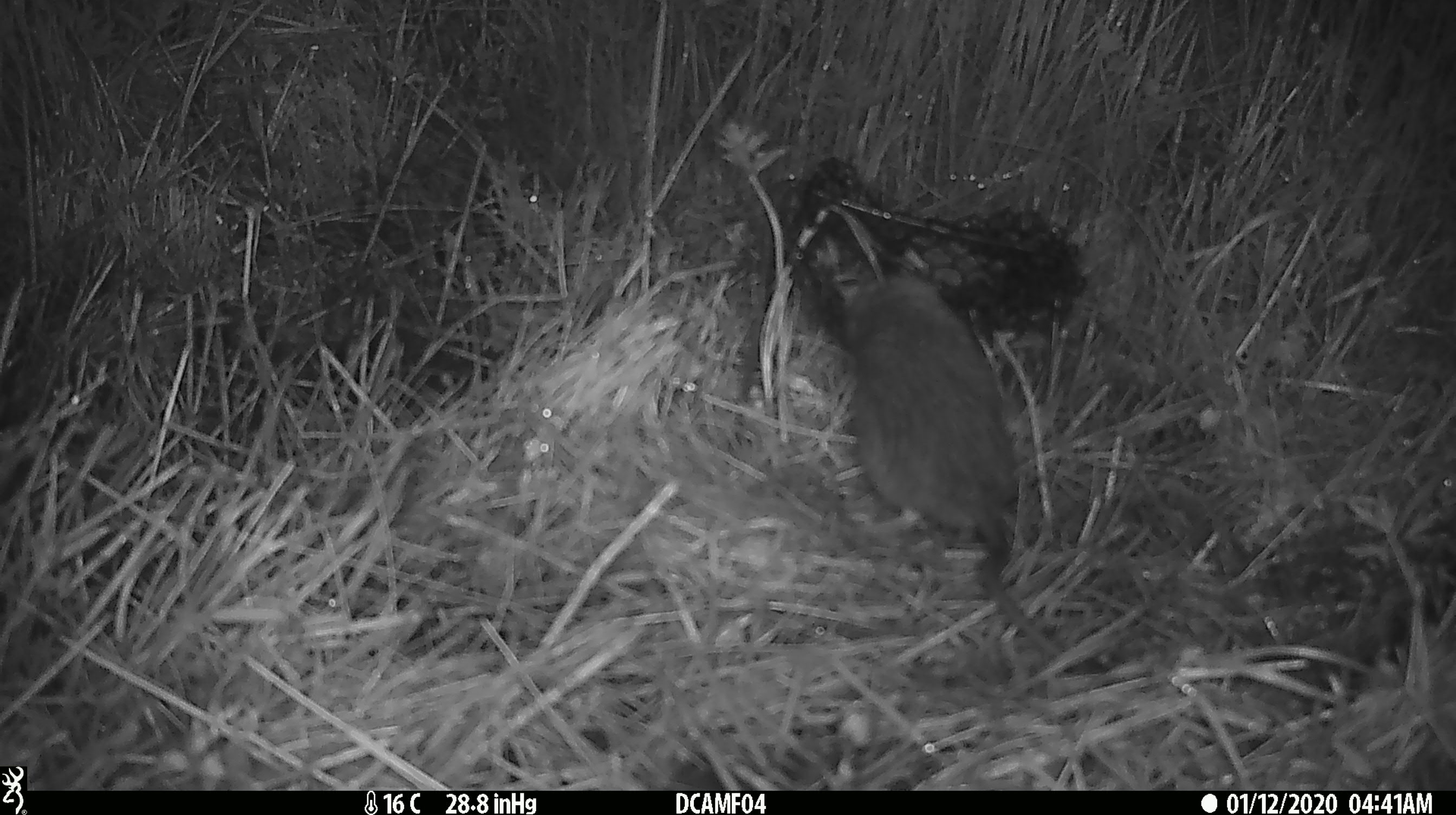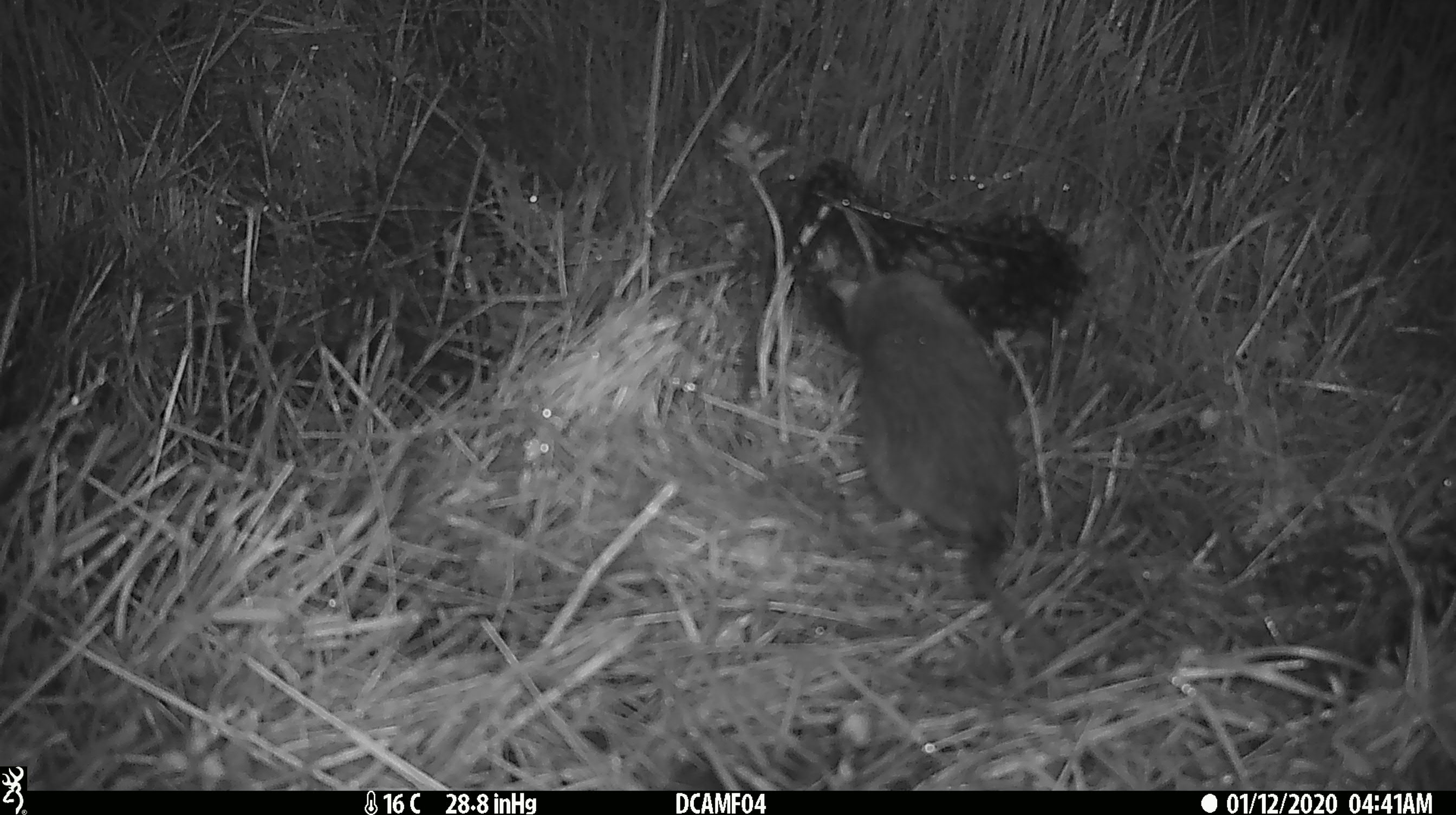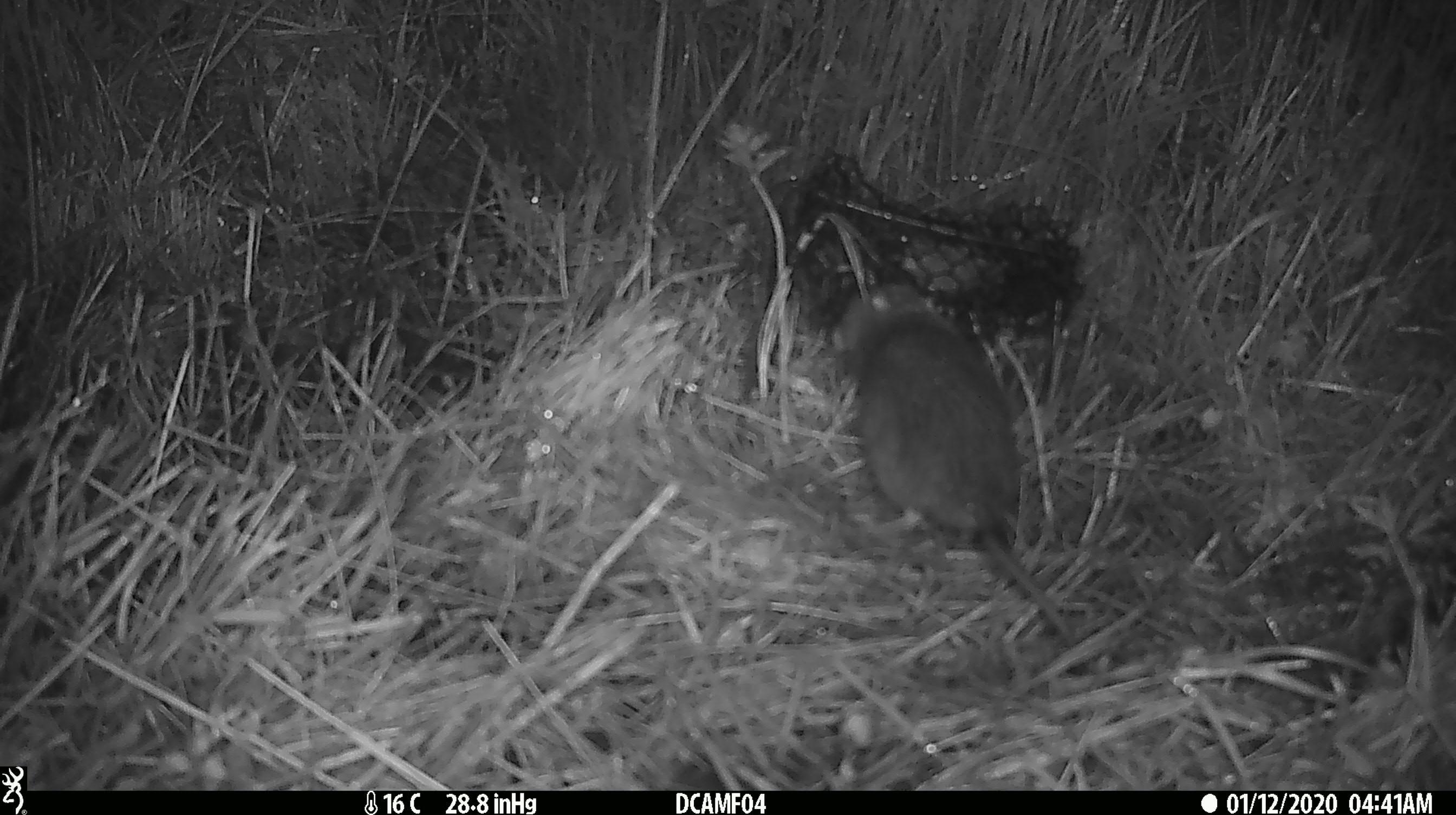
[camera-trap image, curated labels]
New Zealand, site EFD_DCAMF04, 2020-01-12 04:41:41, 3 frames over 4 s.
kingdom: Animalia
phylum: Chordata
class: Mammalia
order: Rodentia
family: Muridae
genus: Rattus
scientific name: Rattus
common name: rat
Rat (Rattus).